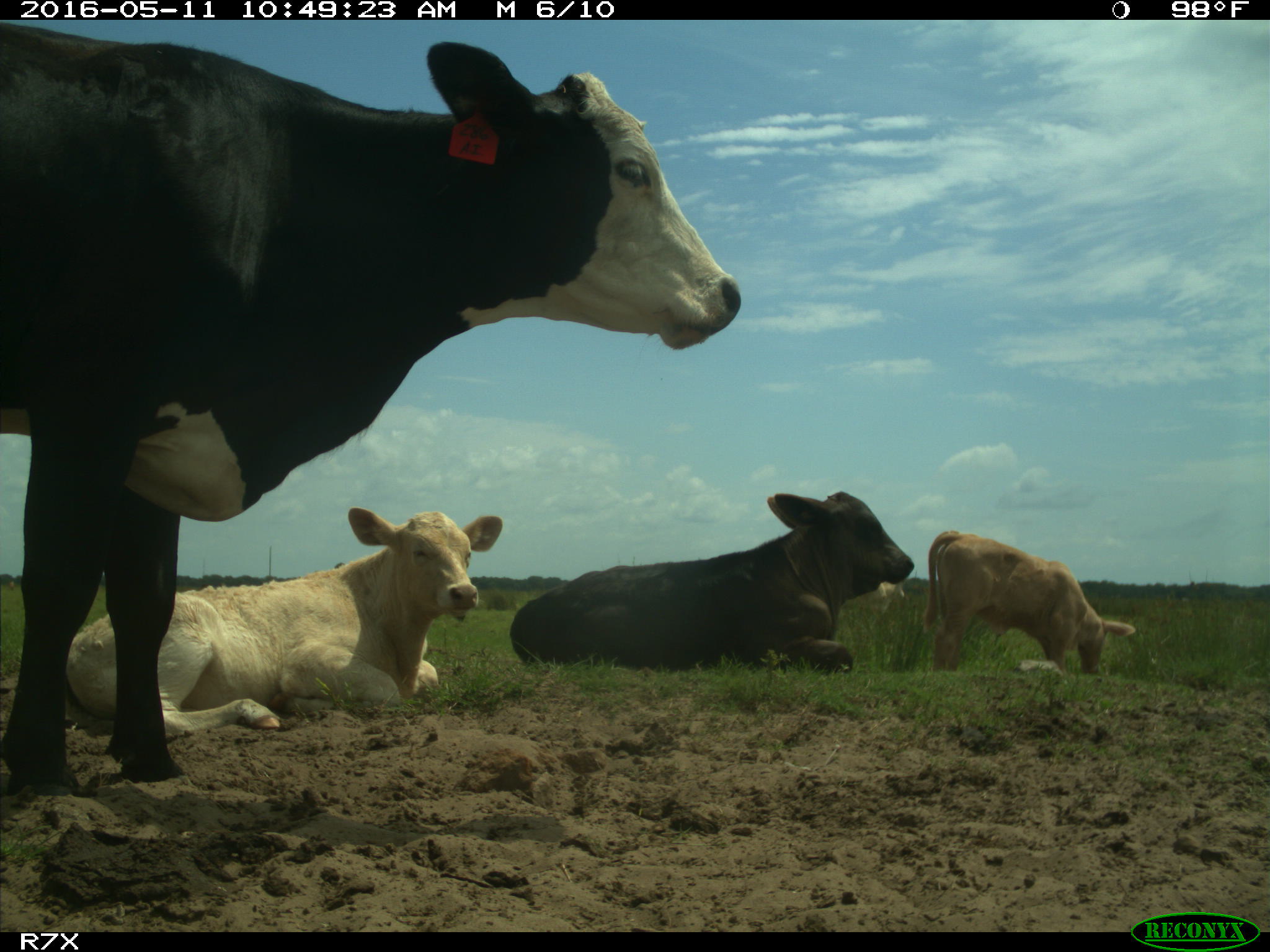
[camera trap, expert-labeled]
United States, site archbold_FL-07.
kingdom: Animalia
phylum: Chordata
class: Mammalia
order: Artiodactyla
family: Bovidae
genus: Bos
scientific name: Bos taurus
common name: domestic cow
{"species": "Bos taurus (domestic cow)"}